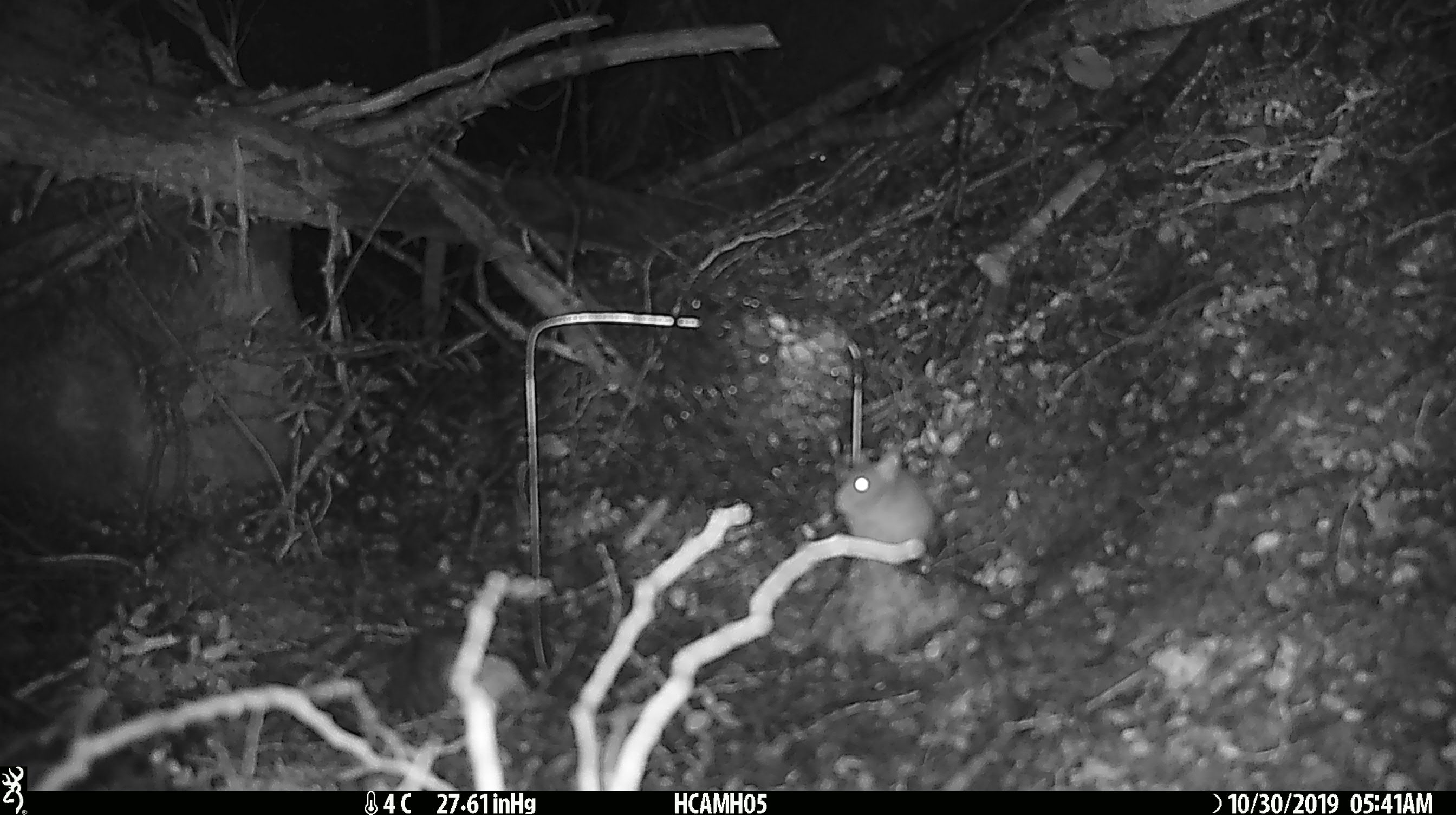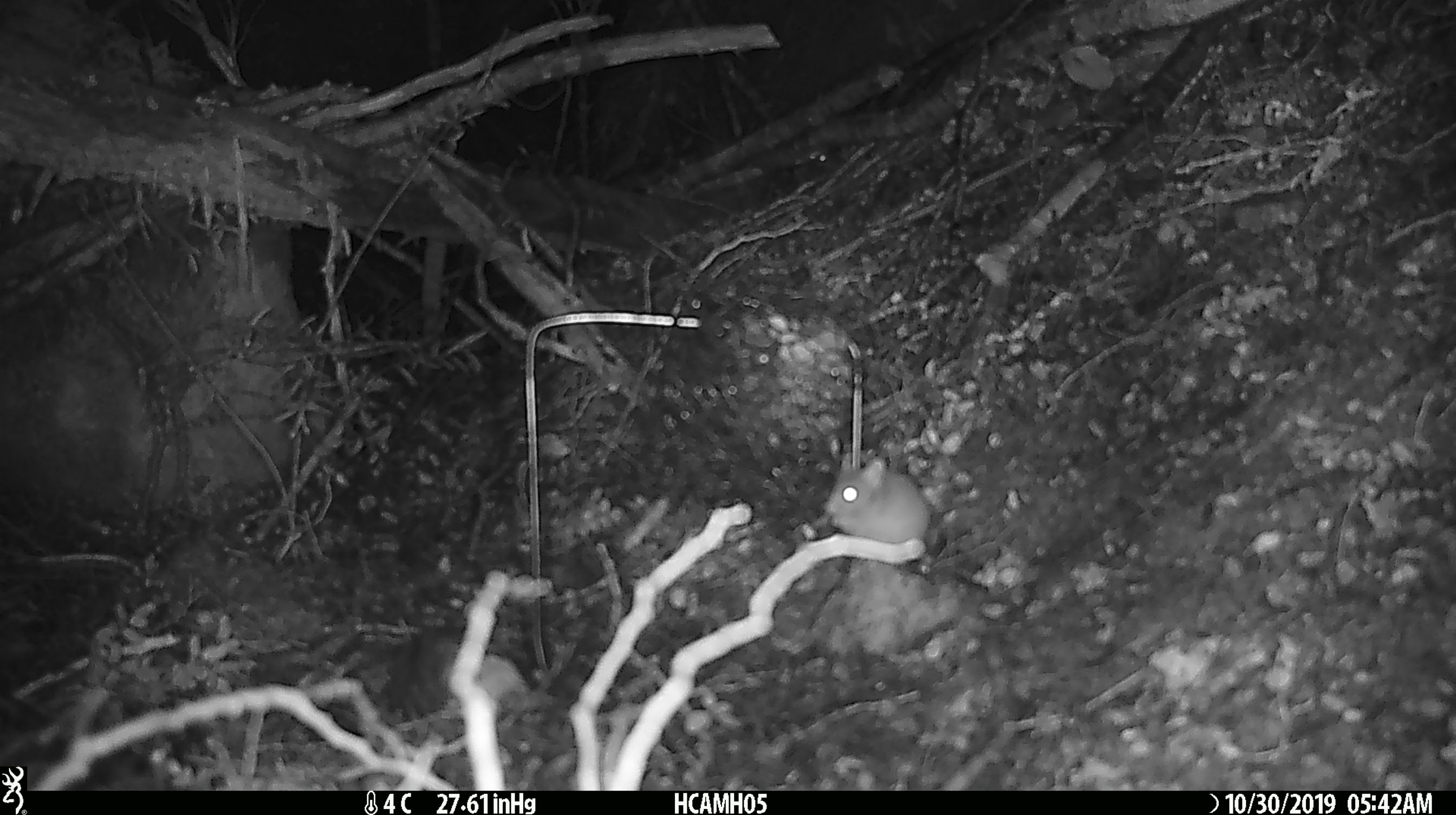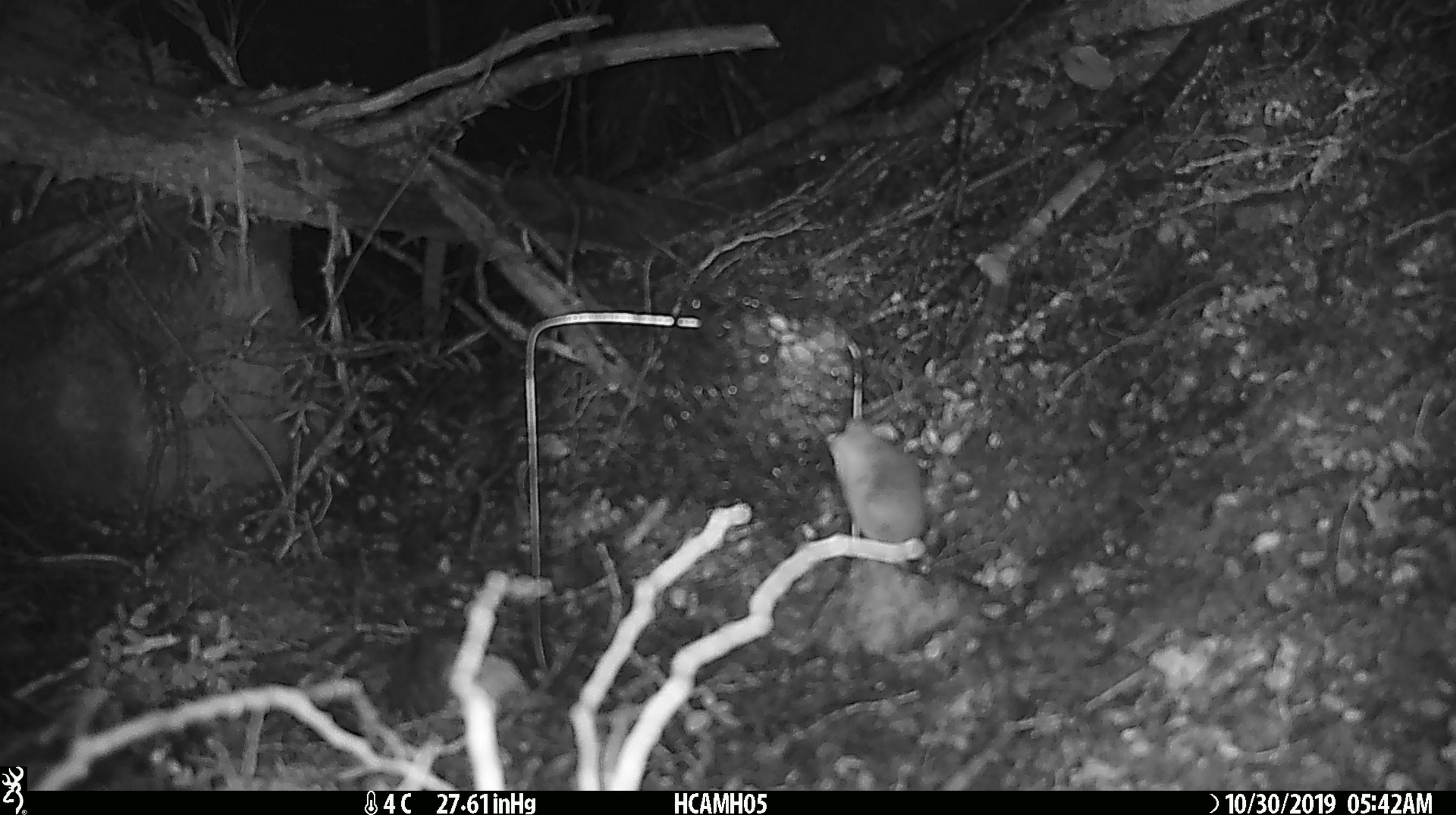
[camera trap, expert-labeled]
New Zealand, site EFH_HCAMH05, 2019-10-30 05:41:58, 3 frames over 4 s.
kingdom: Animalia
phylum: Chordata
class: Mammalia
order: Rodentia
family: Muridae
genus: Mus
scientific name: Mus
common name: mouse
Mouse (Mus).